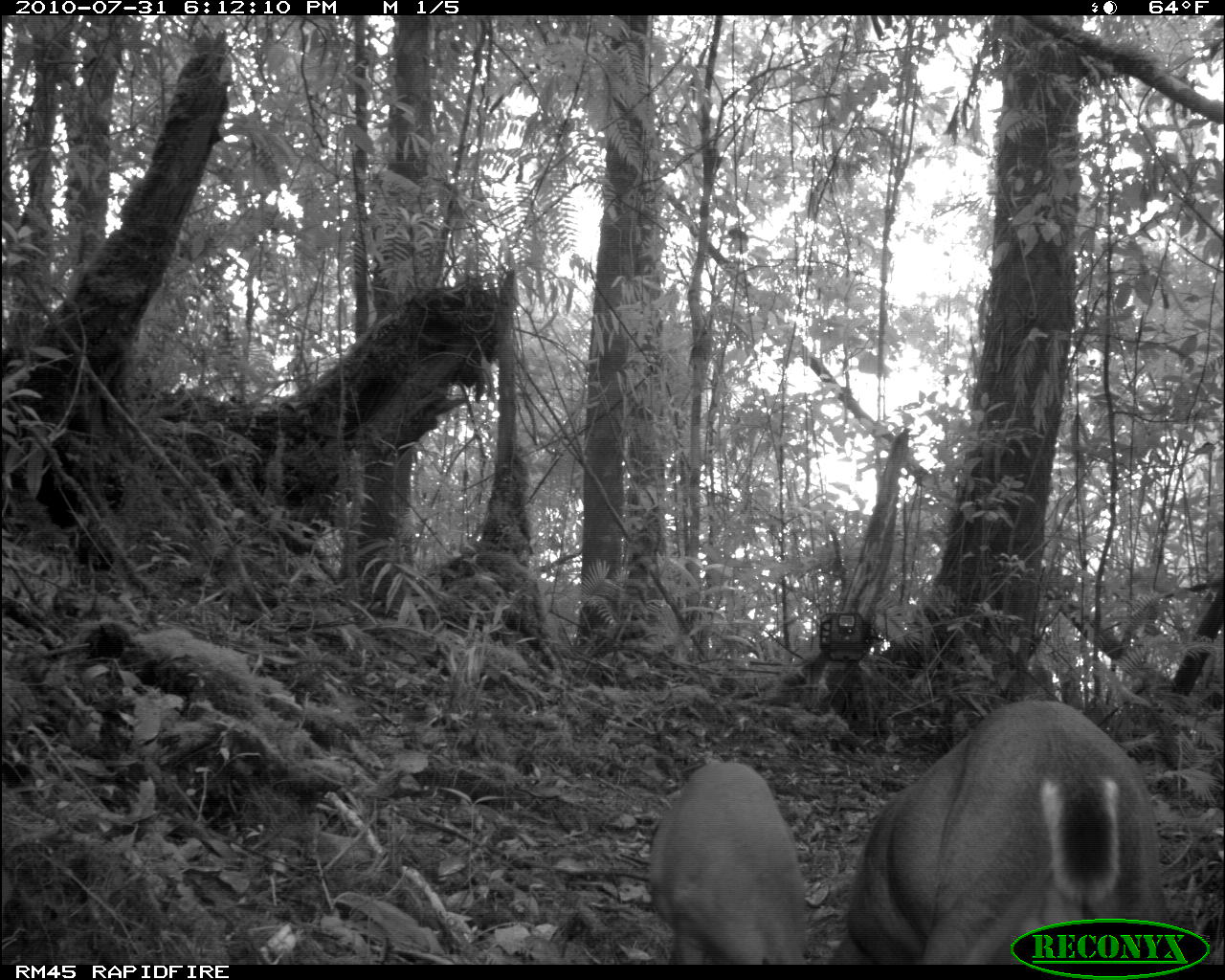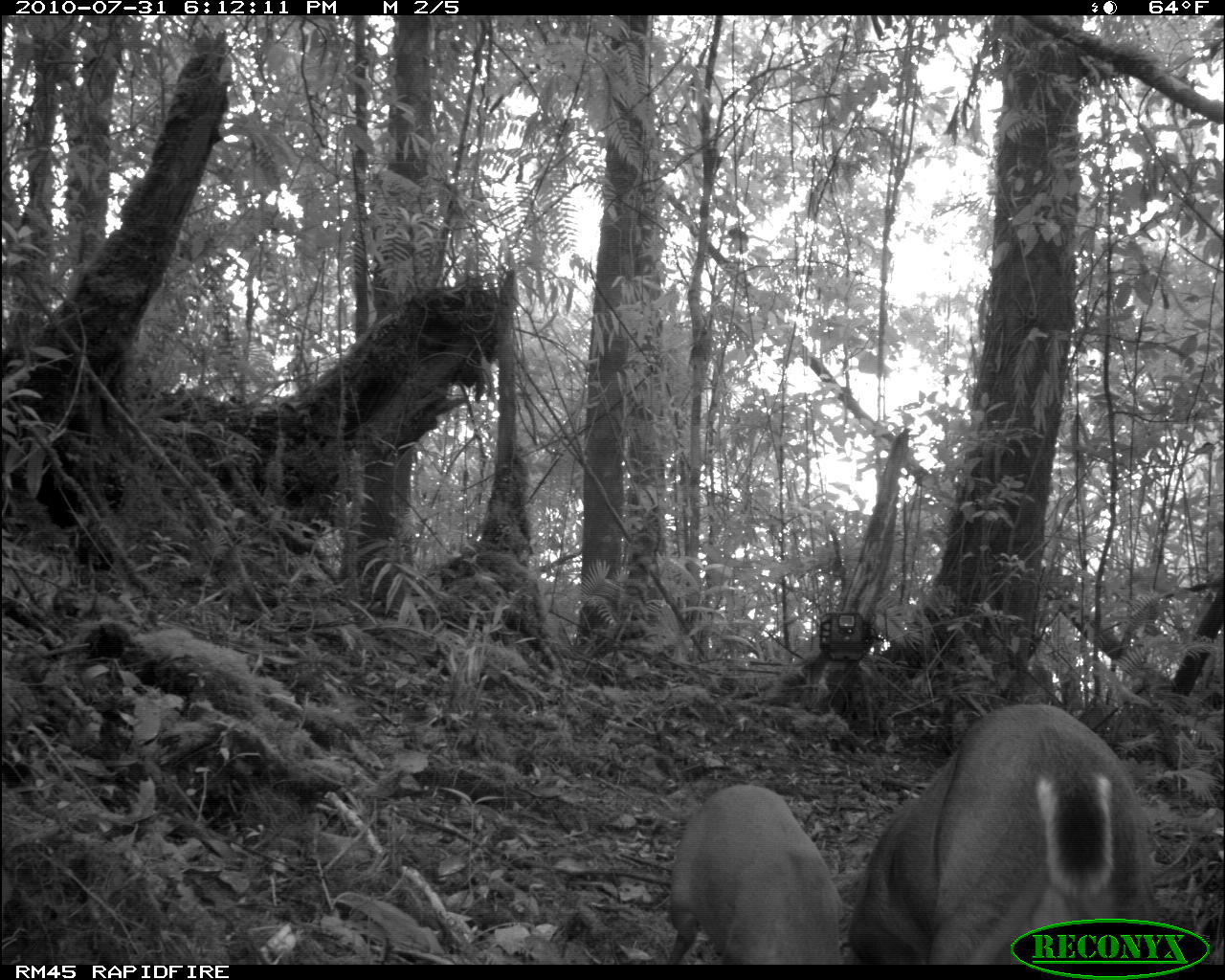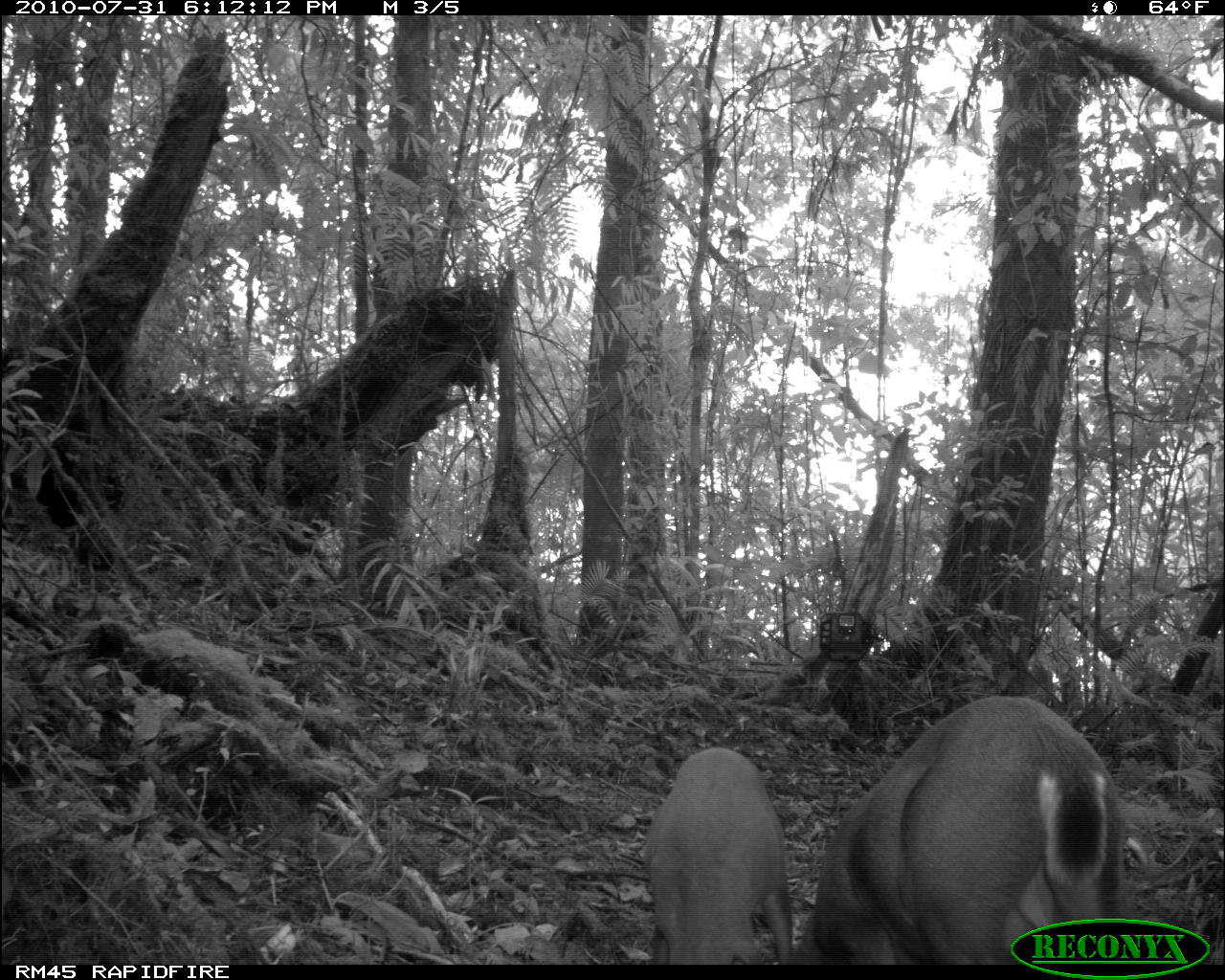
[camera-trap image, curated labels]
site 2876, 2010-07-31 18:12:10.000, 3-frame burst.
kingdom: Animalia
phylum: Chordata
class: Mammalia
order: Artiodactyla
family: Cervidae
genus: Muntiacus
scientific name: Muntiacus muntjak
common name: southern red muntjac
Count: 2.